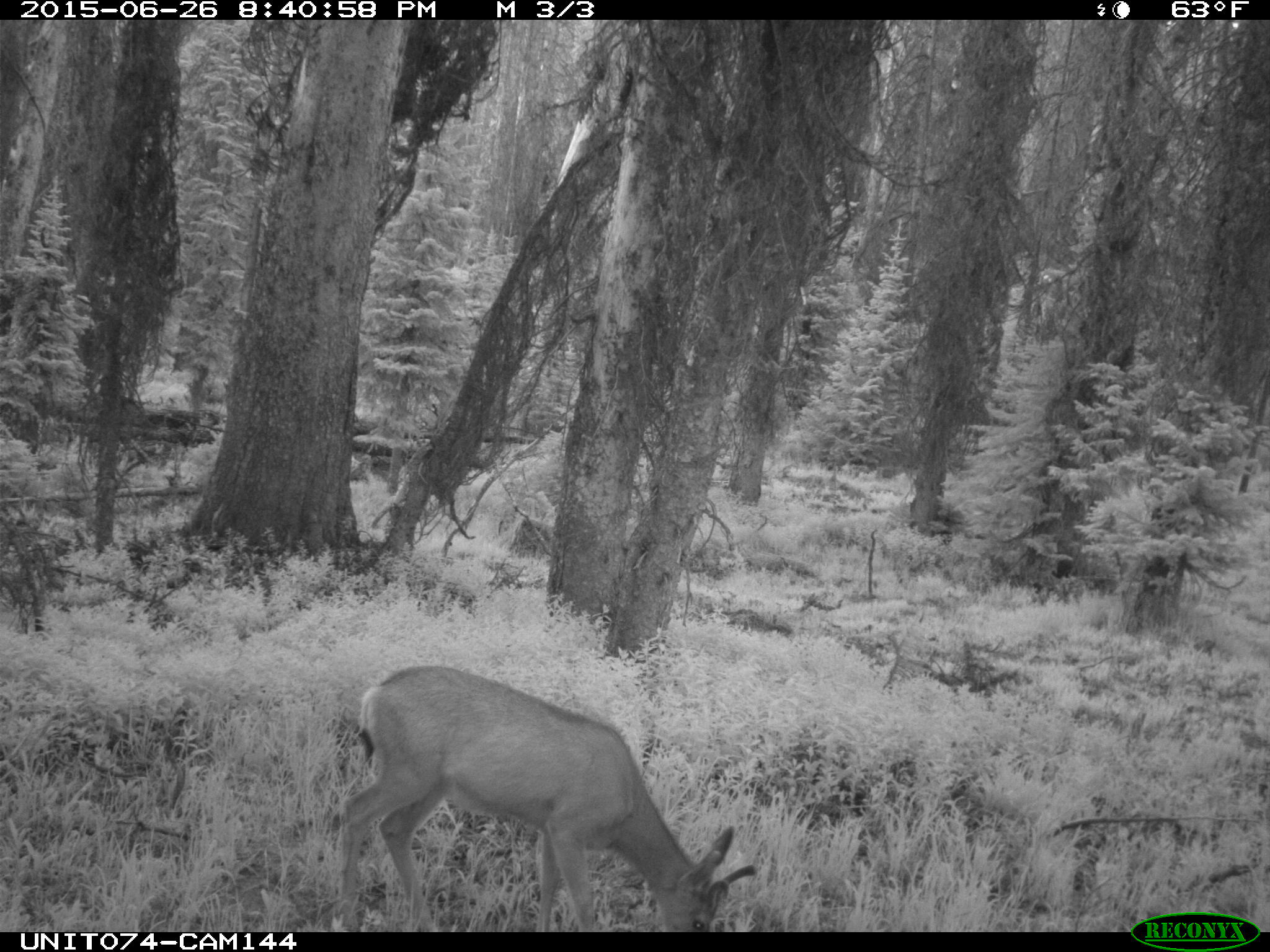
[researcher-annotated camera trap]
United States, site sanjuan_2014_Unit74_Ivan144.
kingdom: Animalia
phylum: Chordata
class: Mammalia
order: Artiodactyla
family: Cervidae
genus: Odocoileus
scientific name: Odocoileus hemionus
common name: mule deer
Odocoileus hemionus (mule deer).